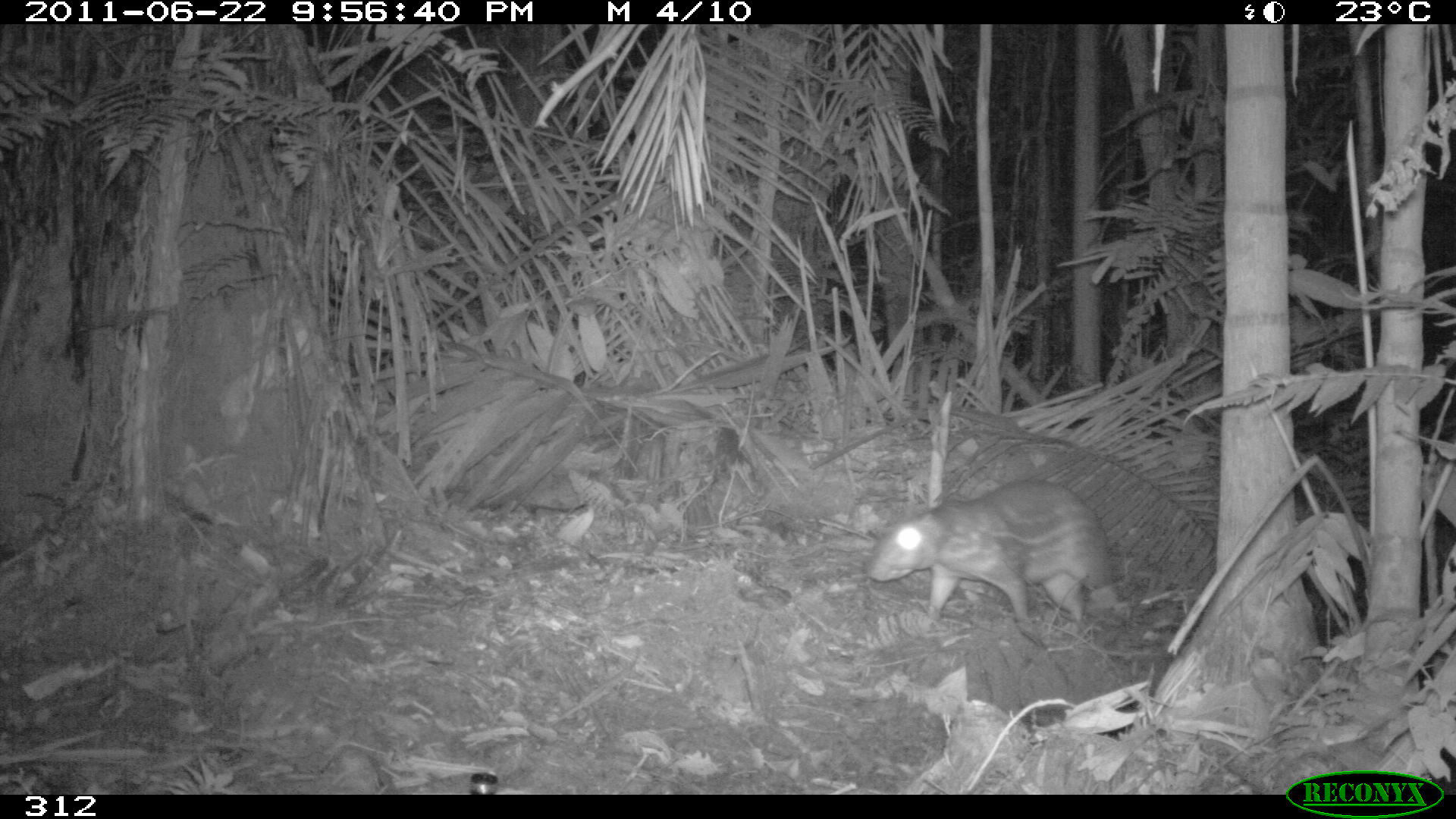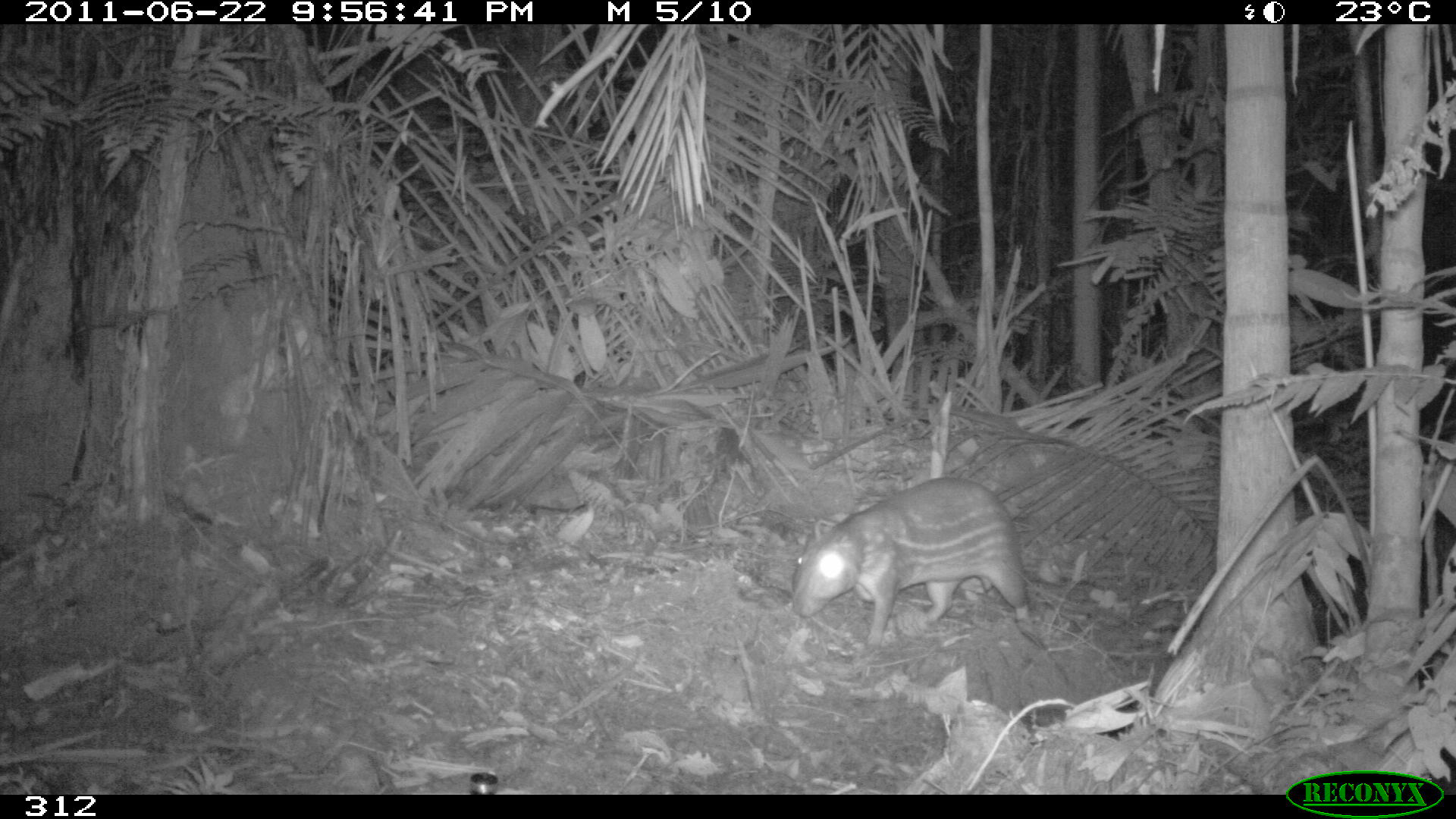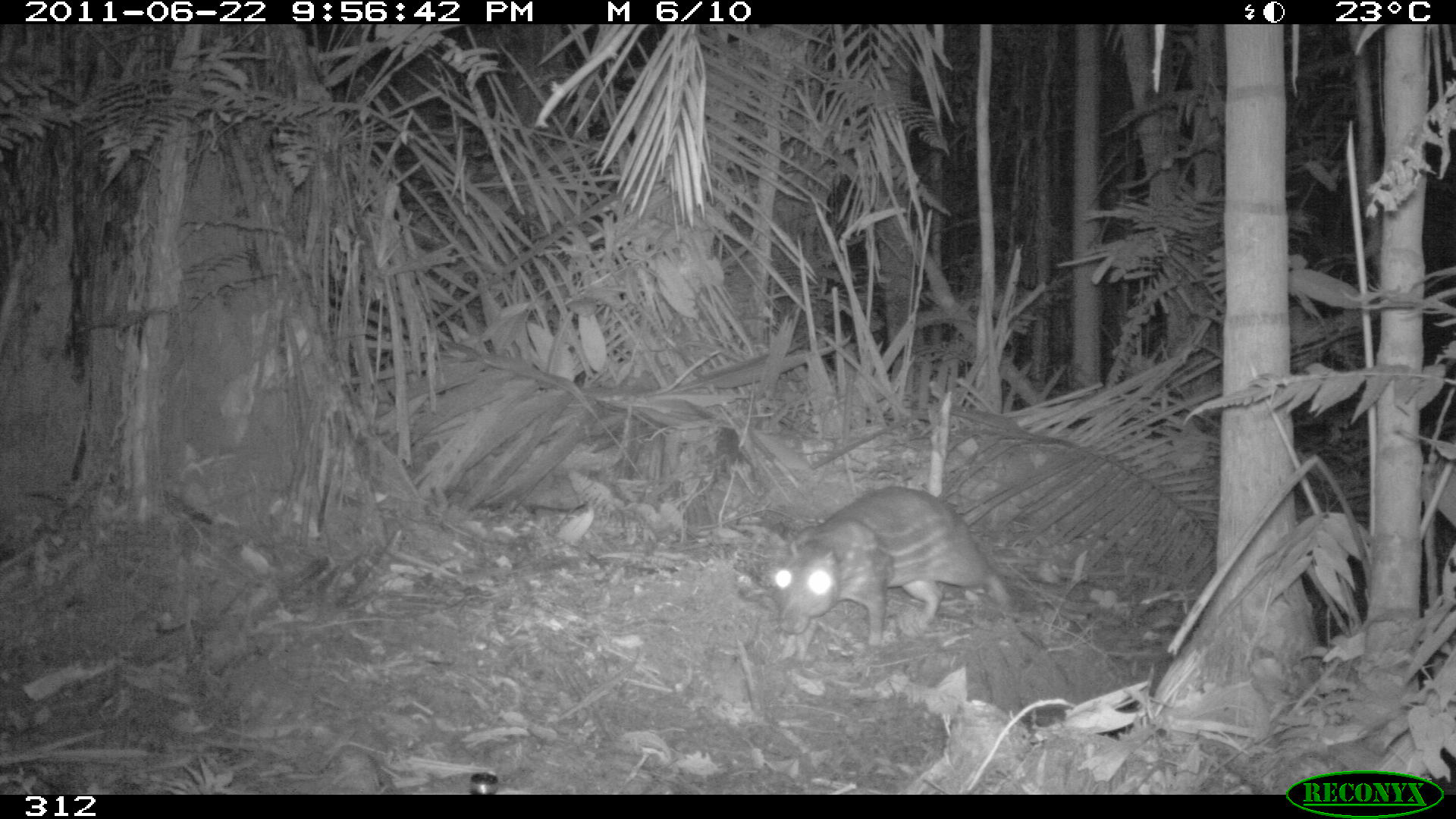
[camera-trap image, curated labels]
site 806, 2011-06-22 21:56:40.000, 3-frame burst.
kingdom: Animalia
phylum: Chordata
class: Mammalia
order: Rodentia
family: Cuniculidae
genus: Cuniculus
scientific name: Cuniculus paca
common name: spotted paca